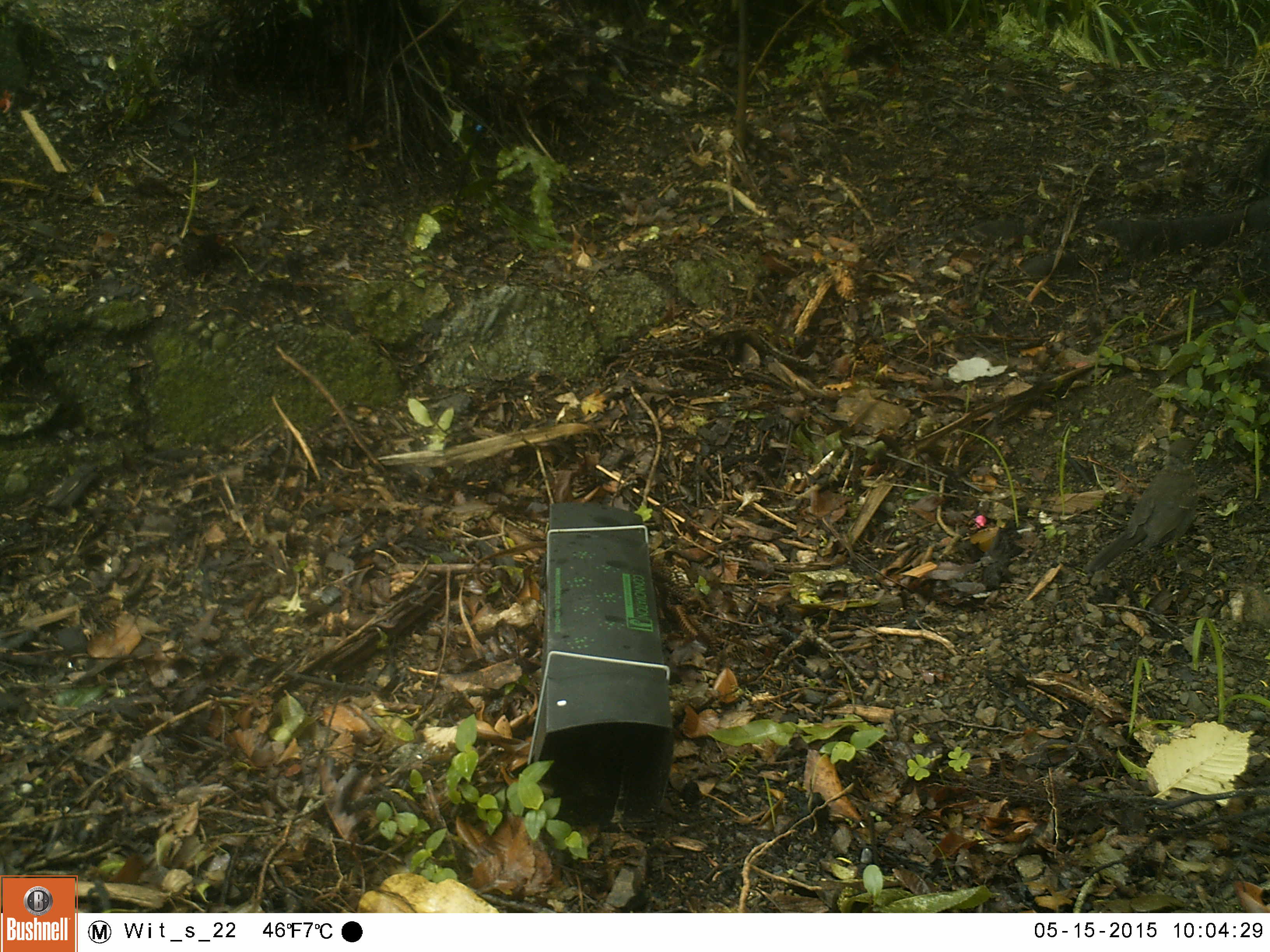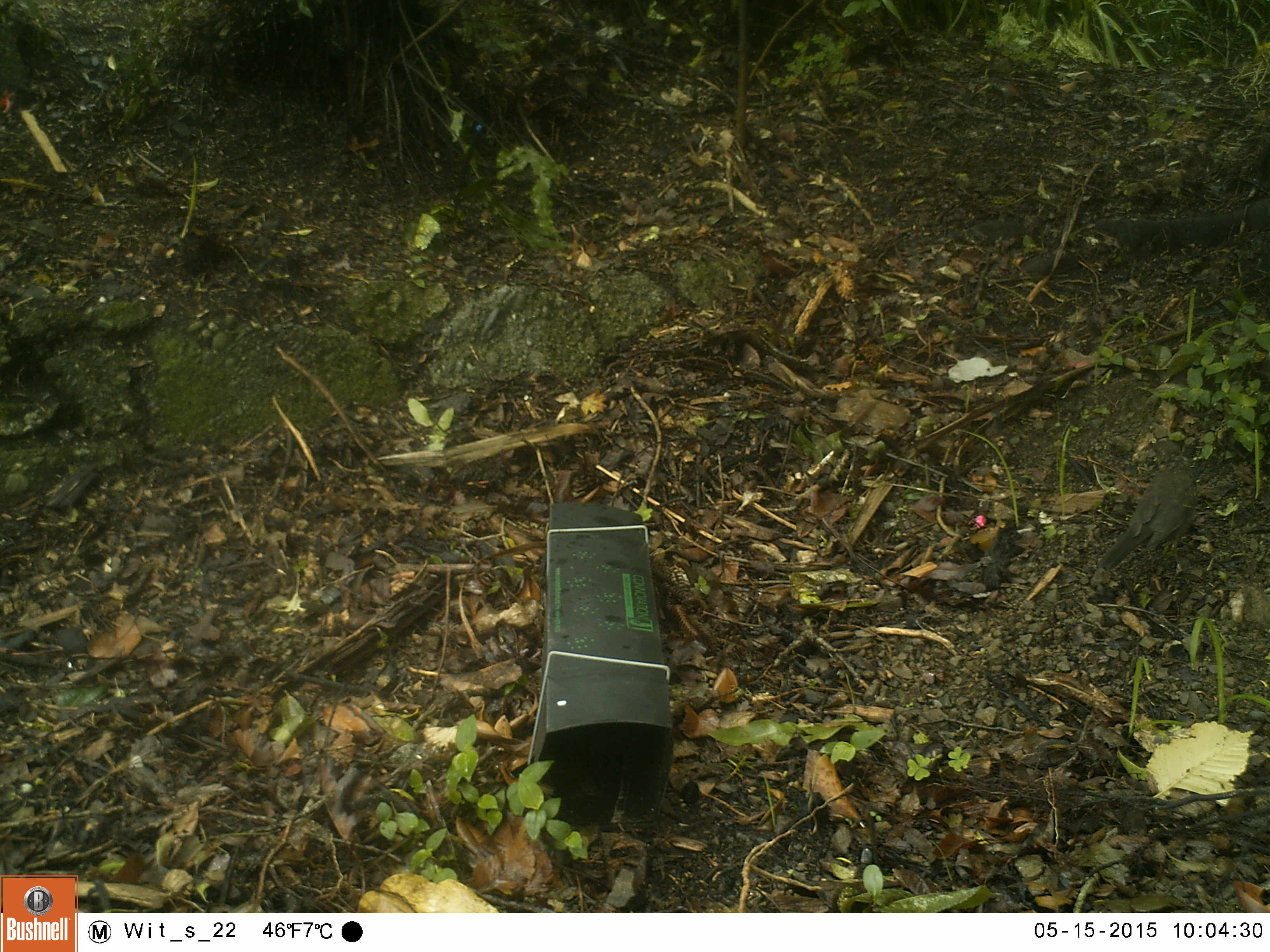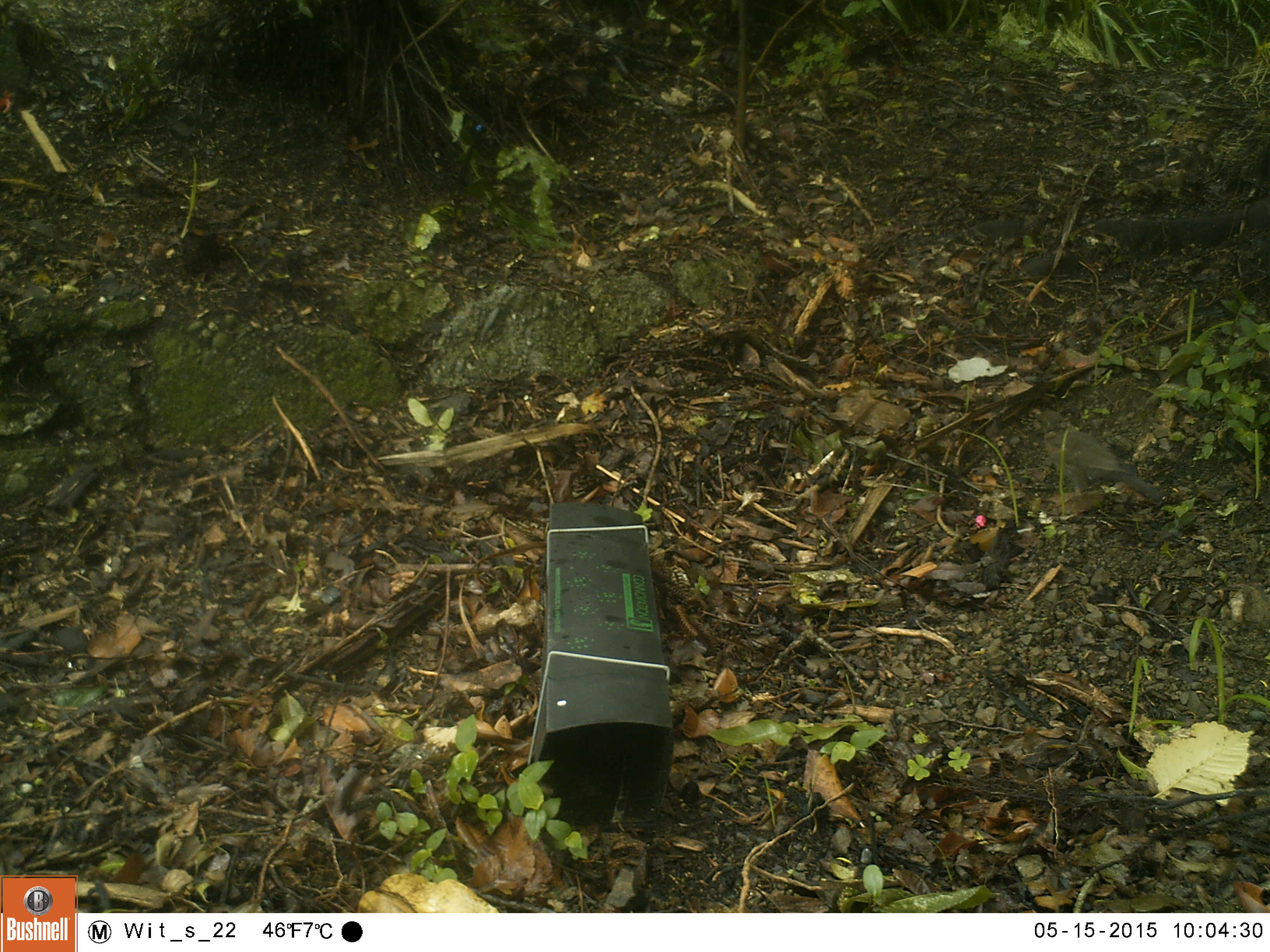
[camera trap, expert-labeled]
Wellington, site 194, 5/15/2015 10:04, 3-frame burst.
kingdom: Animalia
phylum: Chordata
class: Aves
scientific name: Aves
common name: bird